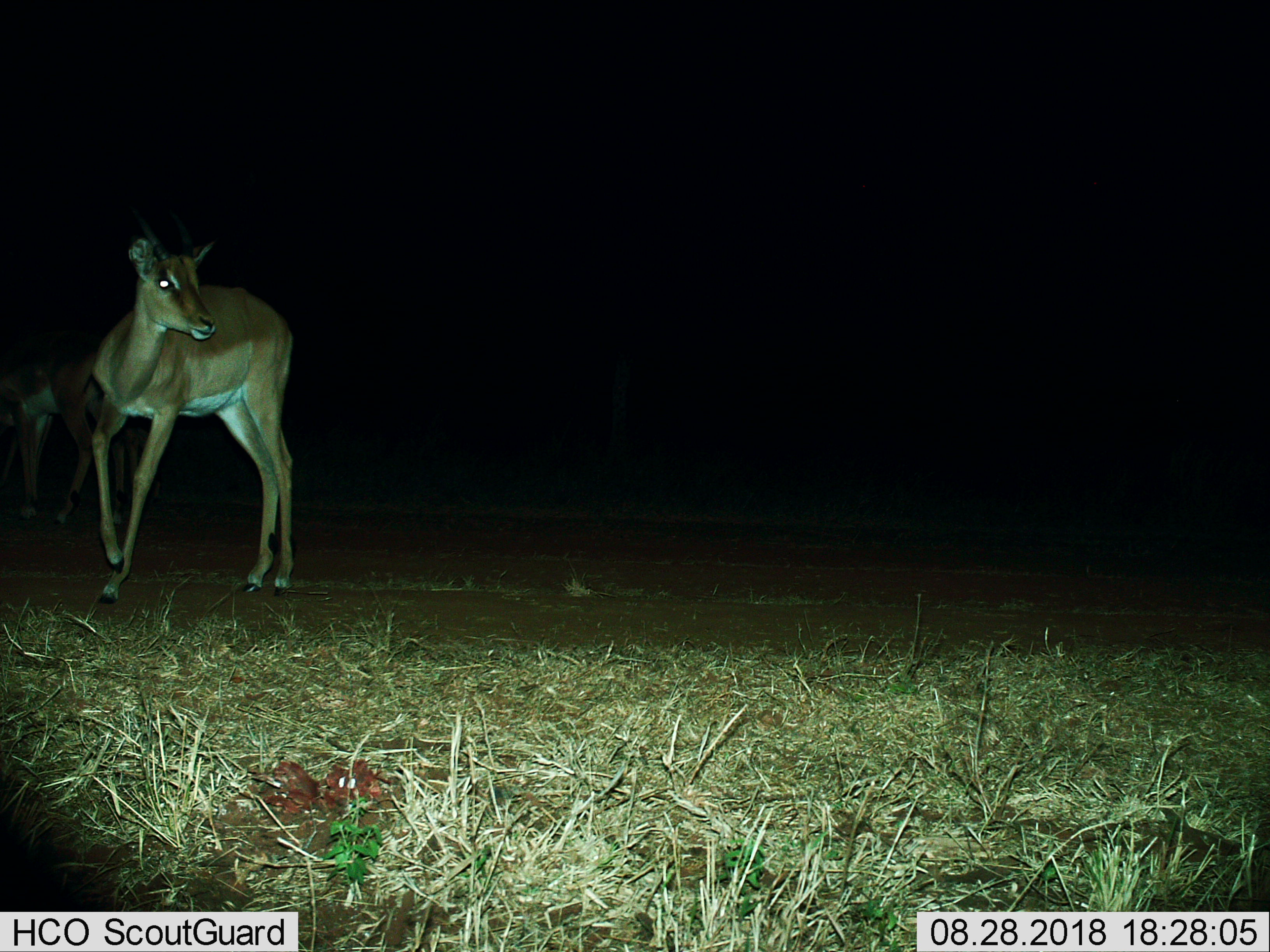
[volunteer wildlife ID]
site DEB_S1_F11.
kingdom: Animalia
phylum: Chordata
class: Mammalia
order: Artiodactyla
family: Bovidae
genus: Aepyceros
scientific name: Aepyceros melampus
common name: impala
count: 2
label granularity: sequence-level